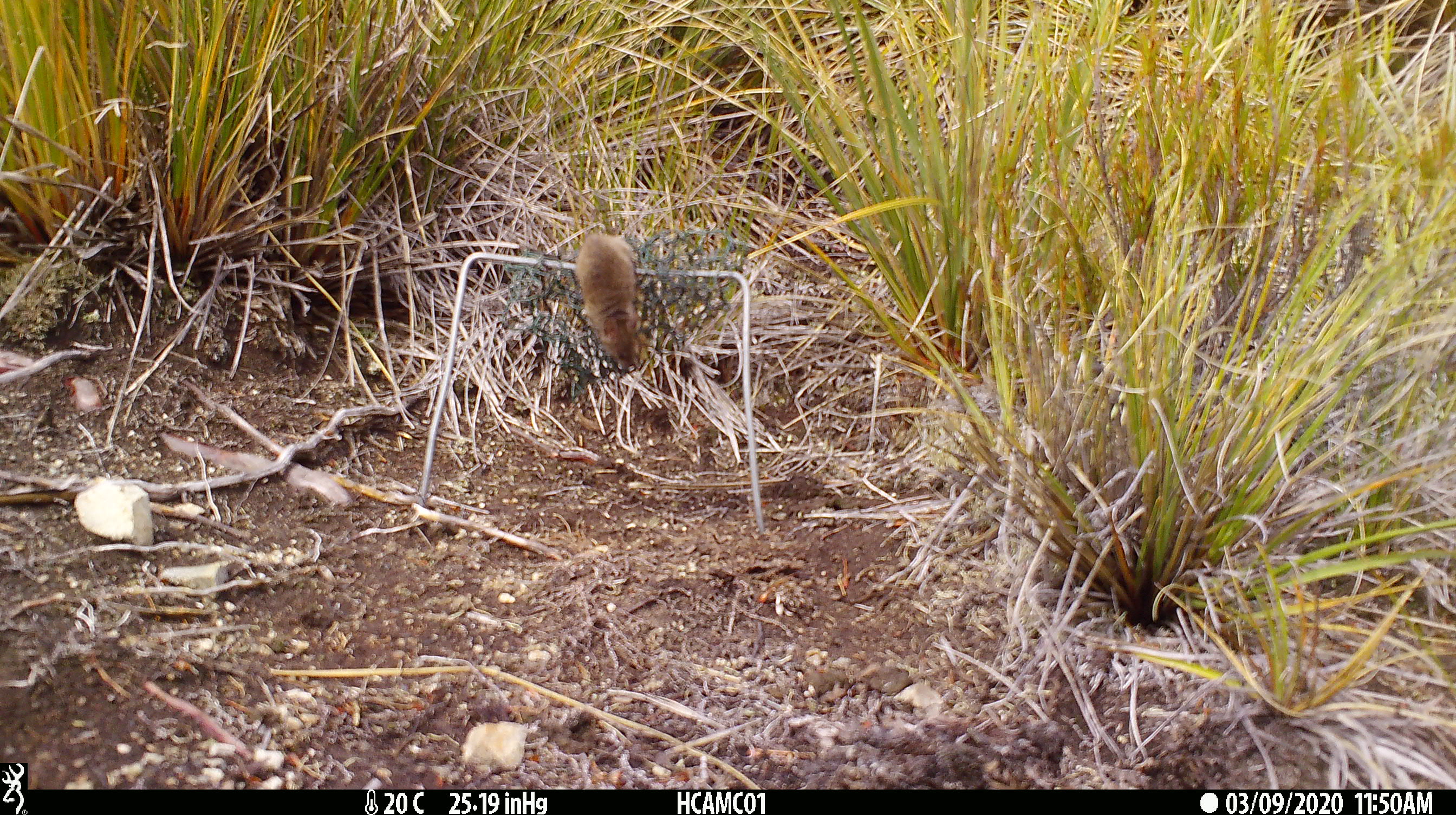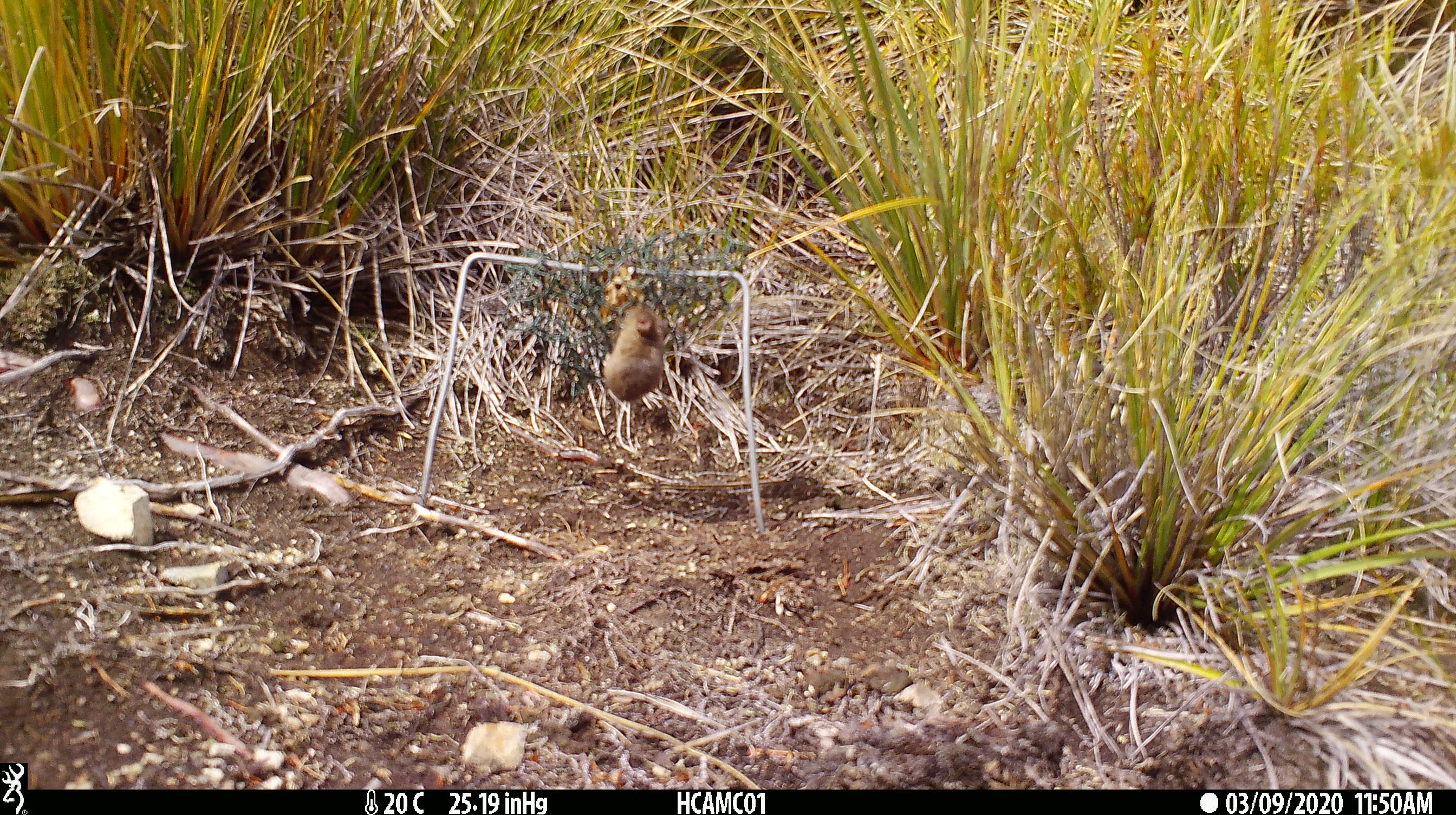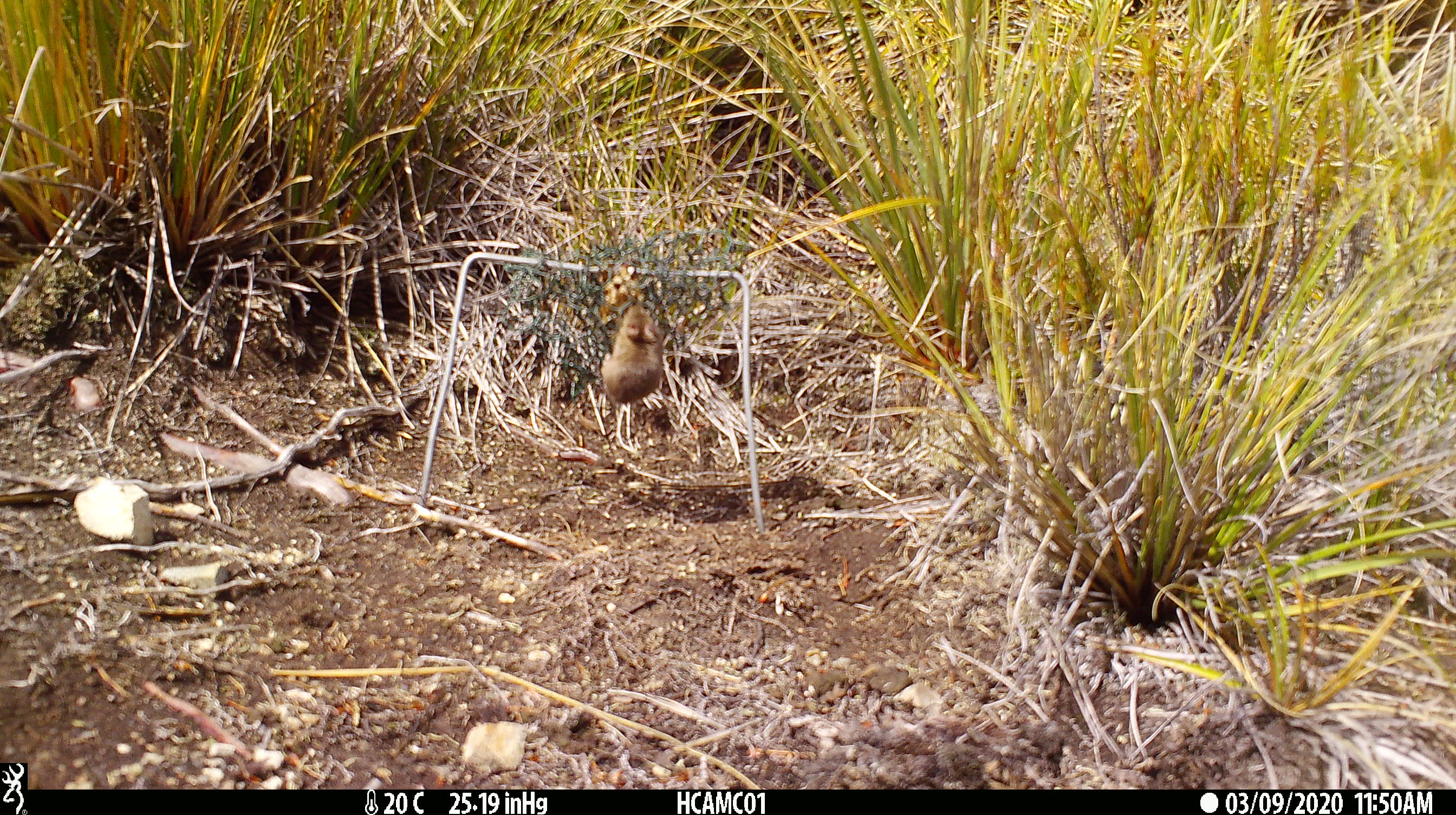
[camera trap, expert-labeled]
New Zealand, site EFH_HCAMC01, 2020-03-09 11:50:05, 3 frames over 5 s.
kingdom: Animalia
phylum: Chordata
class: Mammalia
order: Rodentia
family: Muridae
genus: Mus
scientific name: Mus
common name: mouse